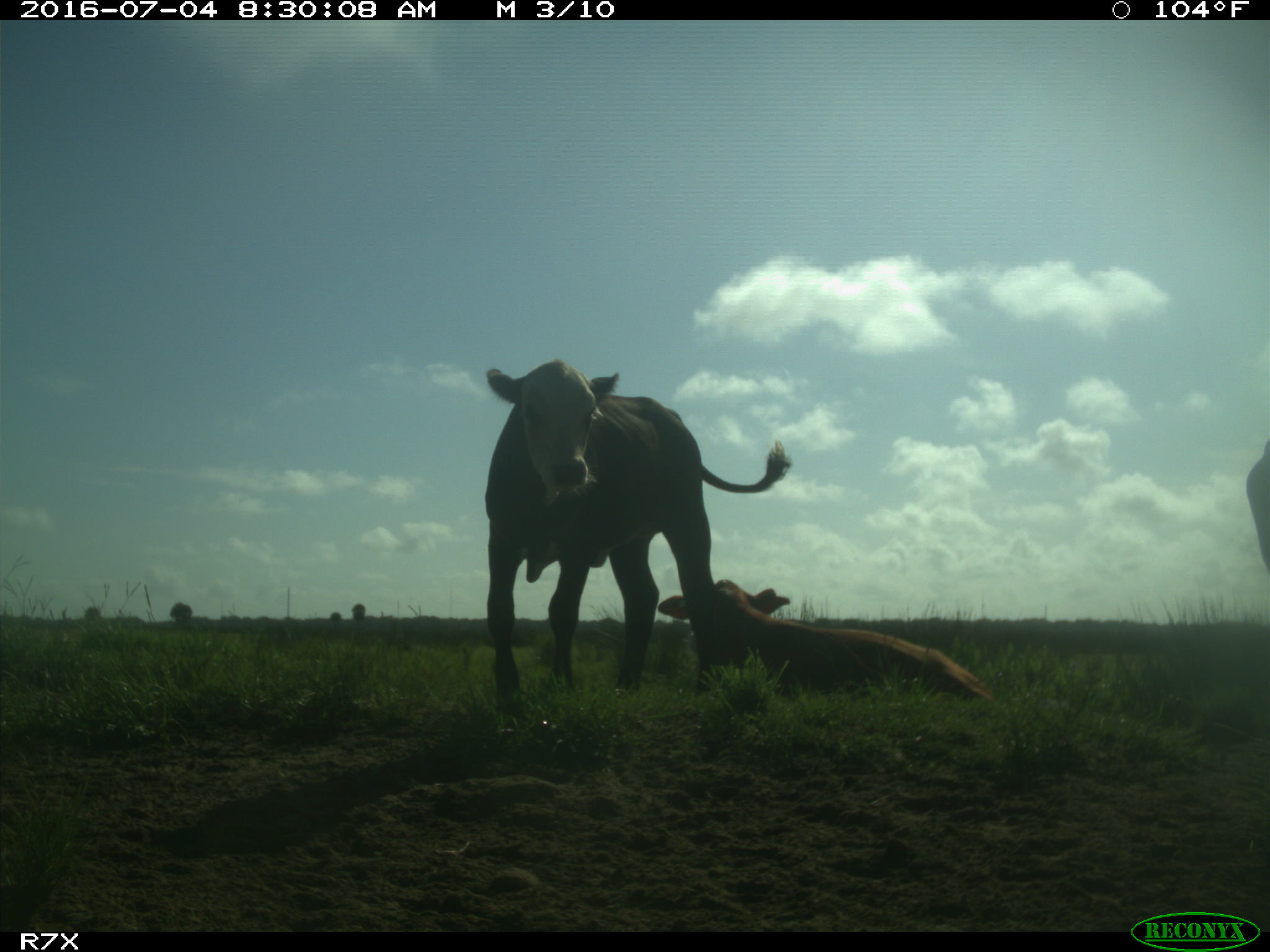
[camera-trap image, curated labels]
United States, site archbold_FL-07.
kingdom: Animalia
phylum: Chordata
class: Mammalia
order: Artiodactyla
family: Bovidae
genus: Bos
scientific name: Bos taurus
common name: domestic cow